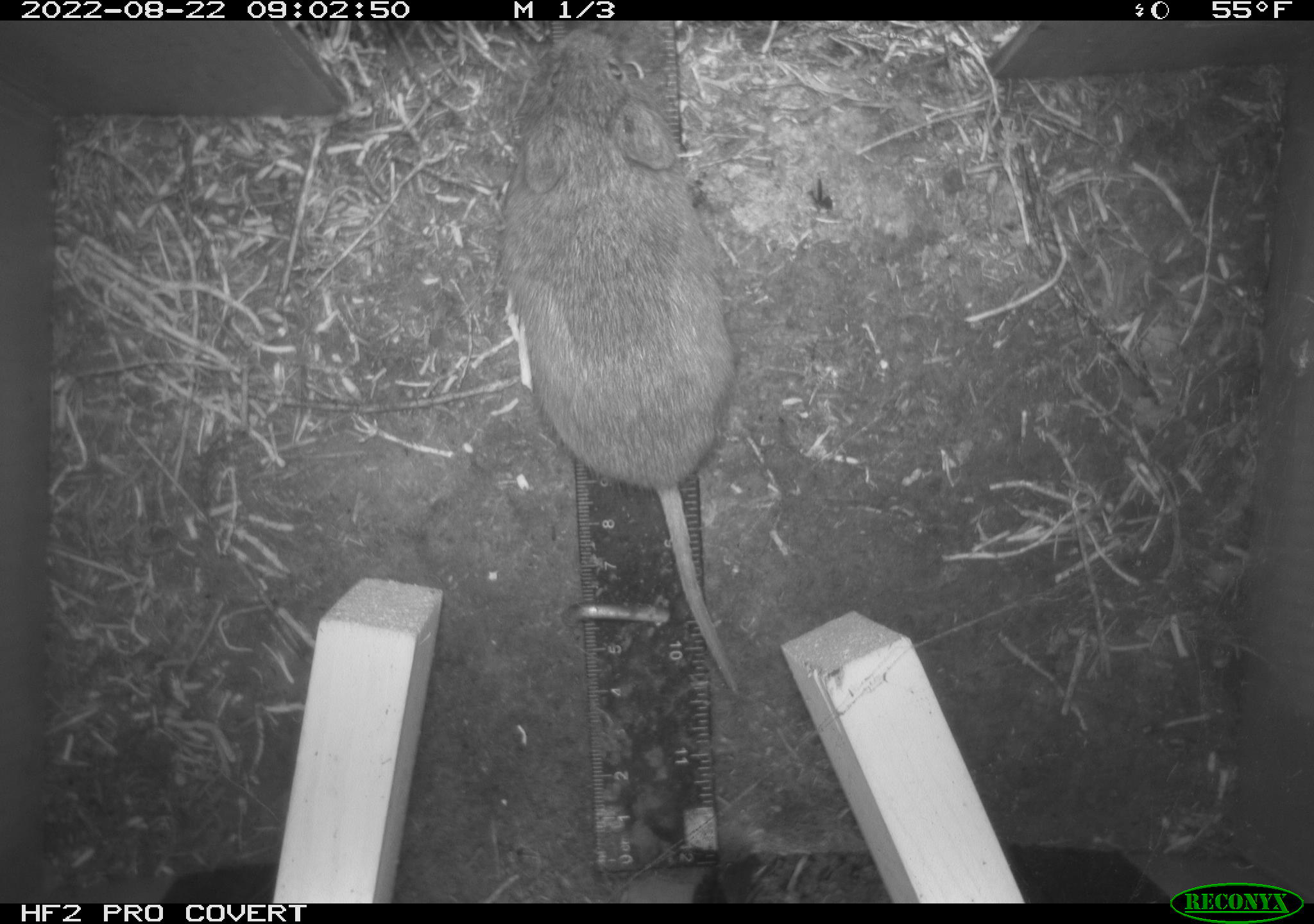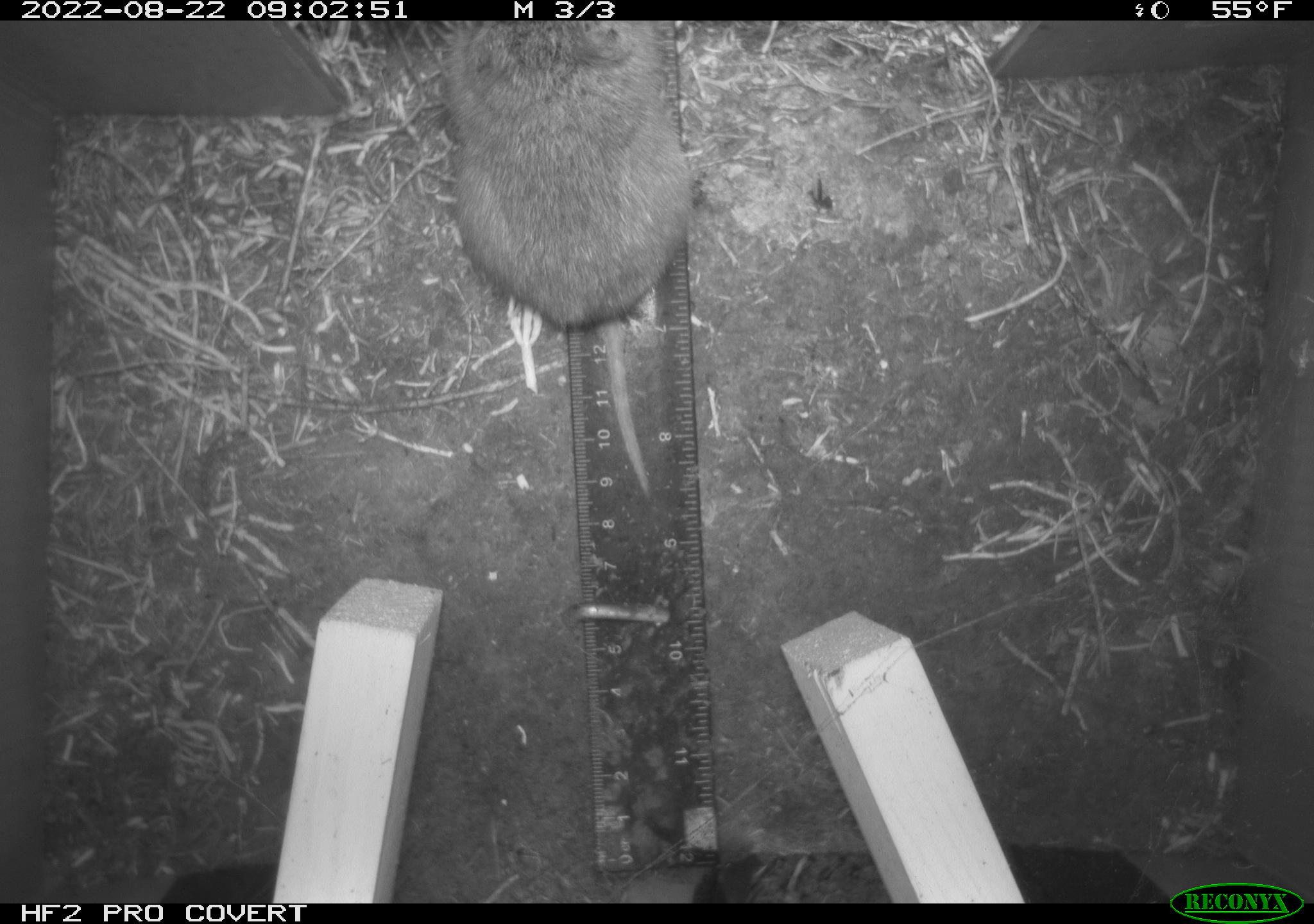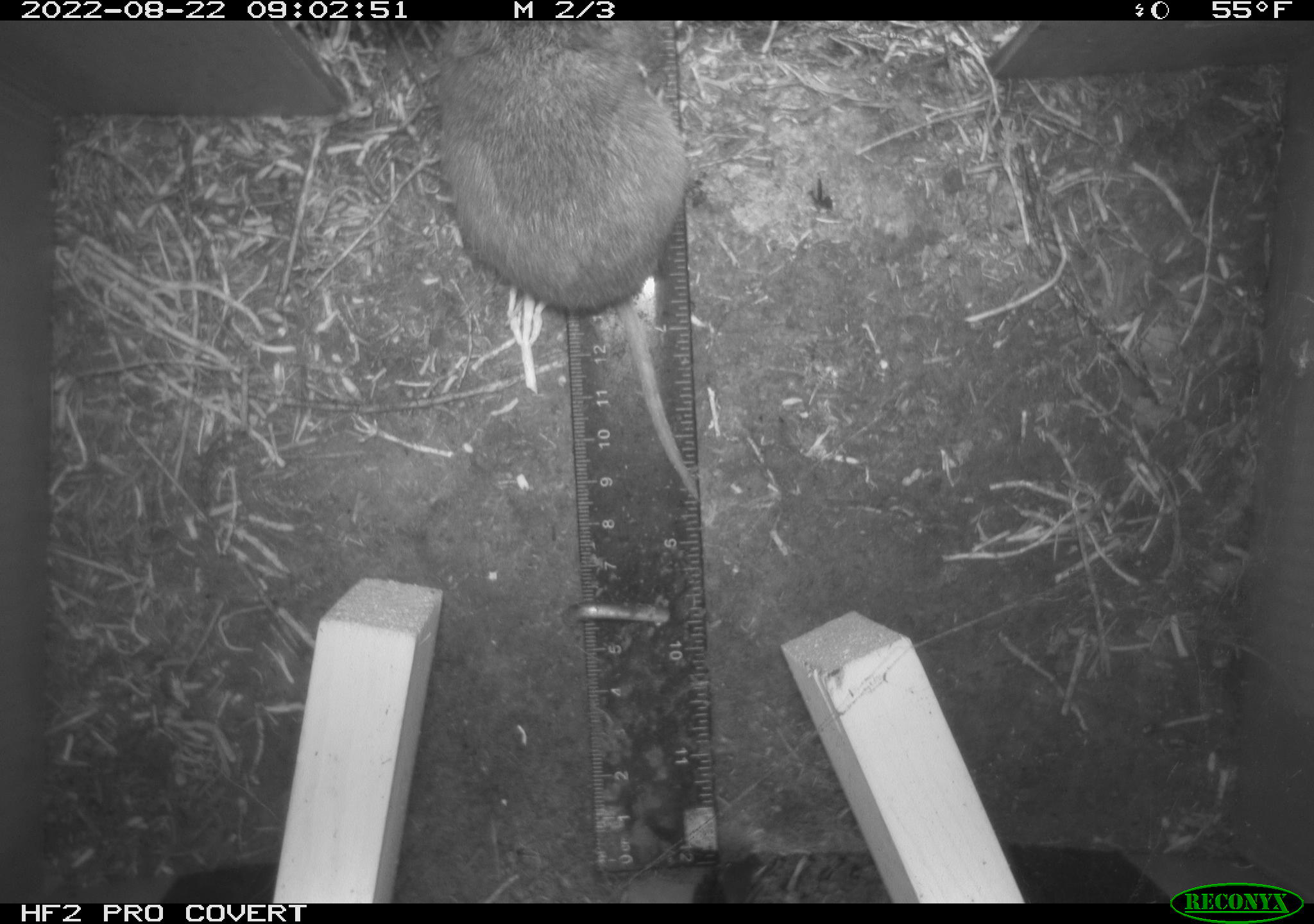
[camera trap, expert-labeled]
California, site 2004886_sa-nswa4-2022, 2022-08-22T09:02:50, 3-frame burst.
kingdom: Animalia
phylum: Chordata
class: Mammalia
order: Rodentia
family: Cricetidae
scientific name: Cricetidae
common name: hamsters, voles, lemmings, and allies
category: cricetidae family